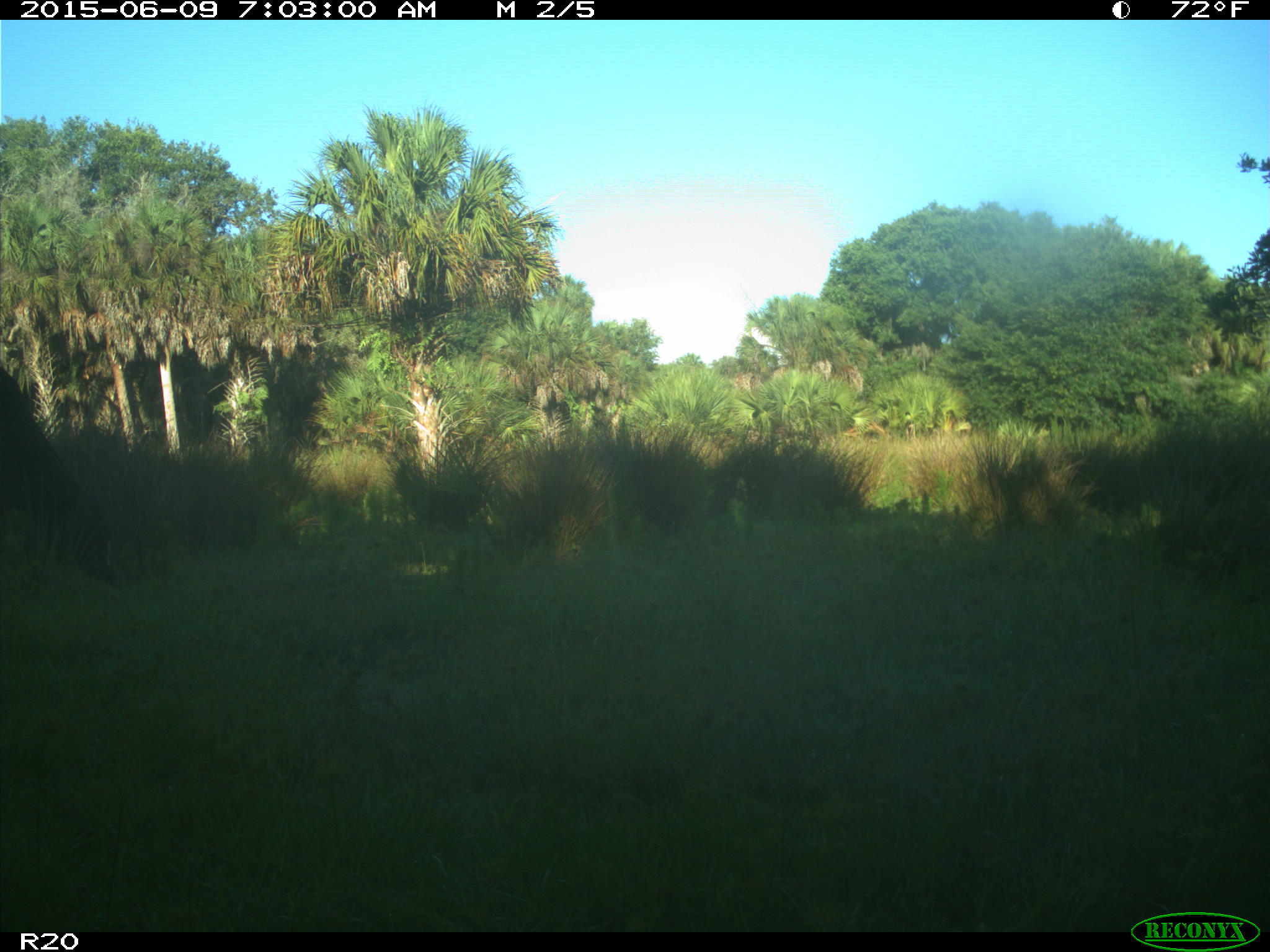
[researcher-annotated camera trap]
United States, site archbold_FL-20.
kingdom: Animalia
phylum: Chordata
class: Mammalia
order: Artiodactyla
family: Bovidae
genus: Bos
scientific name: Bos taurus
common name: domestic cow